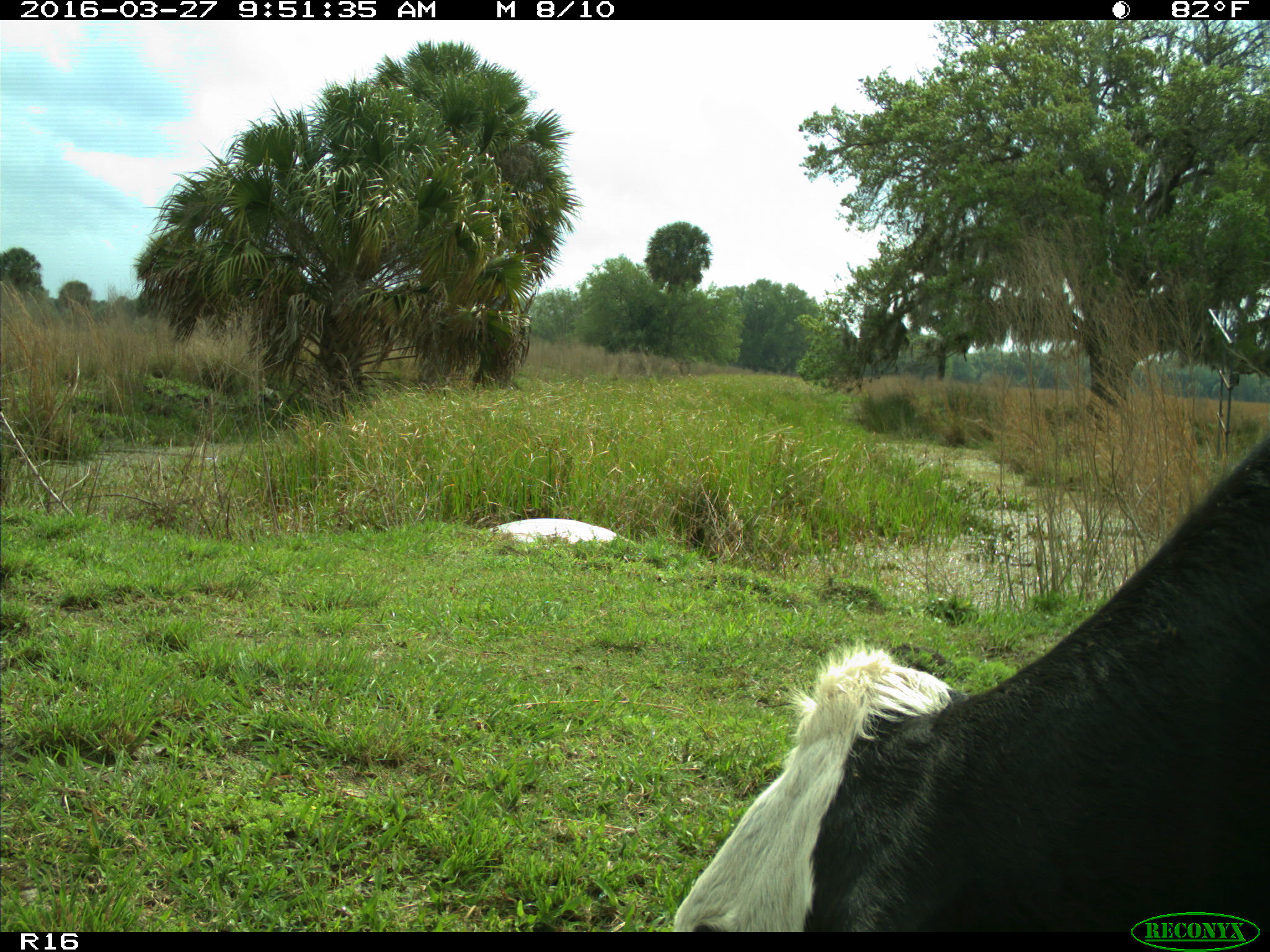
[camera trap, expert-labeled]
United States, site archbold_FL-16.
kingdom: Animalia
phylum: Chordata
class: Mammalia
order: Artiodactyla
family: Bovidae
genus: Bos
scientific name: Bos taurus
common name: domestic cow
Bos taurus (domestic cow).